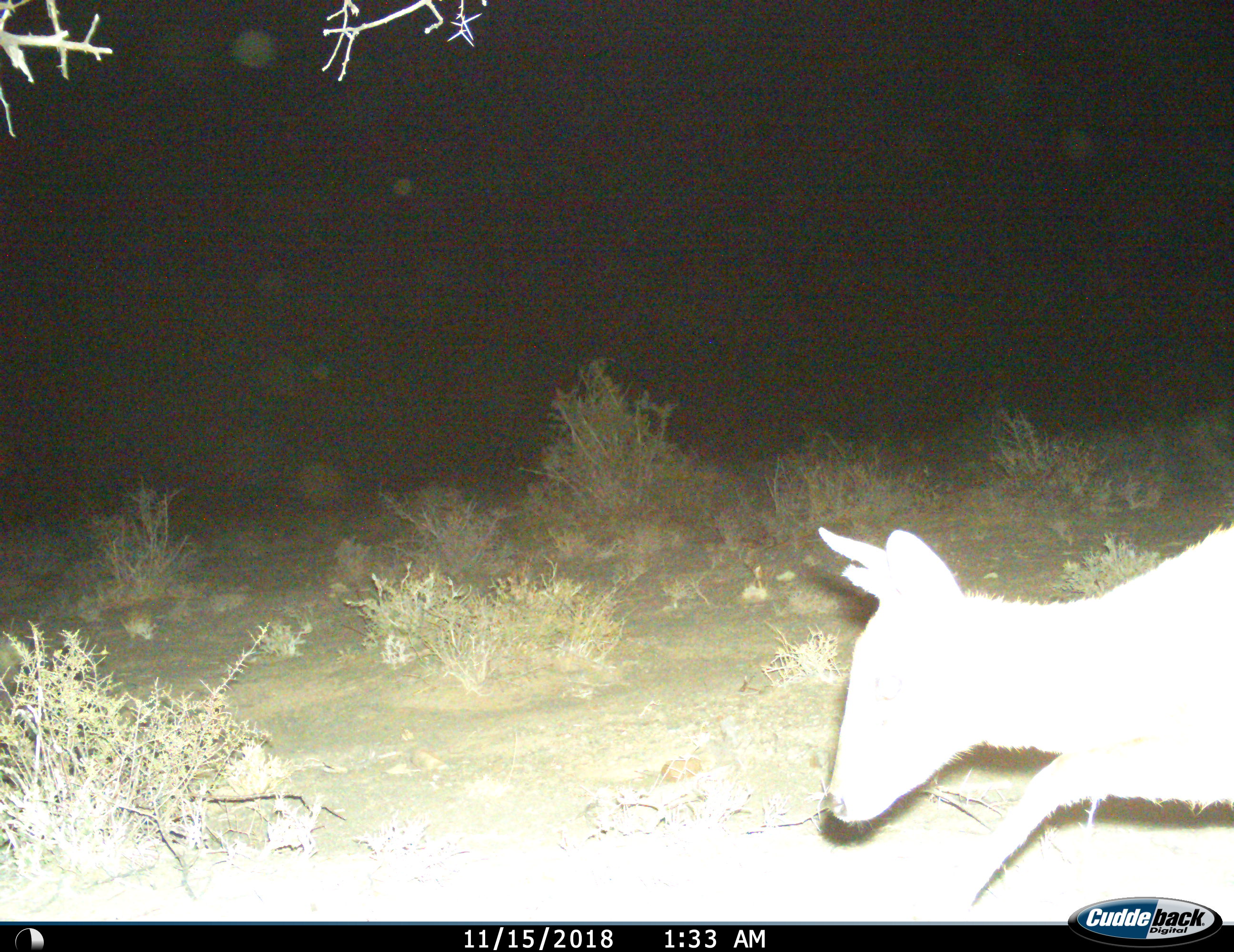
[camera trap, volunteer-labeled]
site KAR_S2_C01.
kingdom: Animalia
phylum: Chordata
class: Mammalia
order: Artiodactyla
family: Bovidae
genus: Sylvicapra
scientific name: Sylvicapra grimmia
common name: common duiker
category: duikercommongrey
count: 1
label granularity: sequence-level